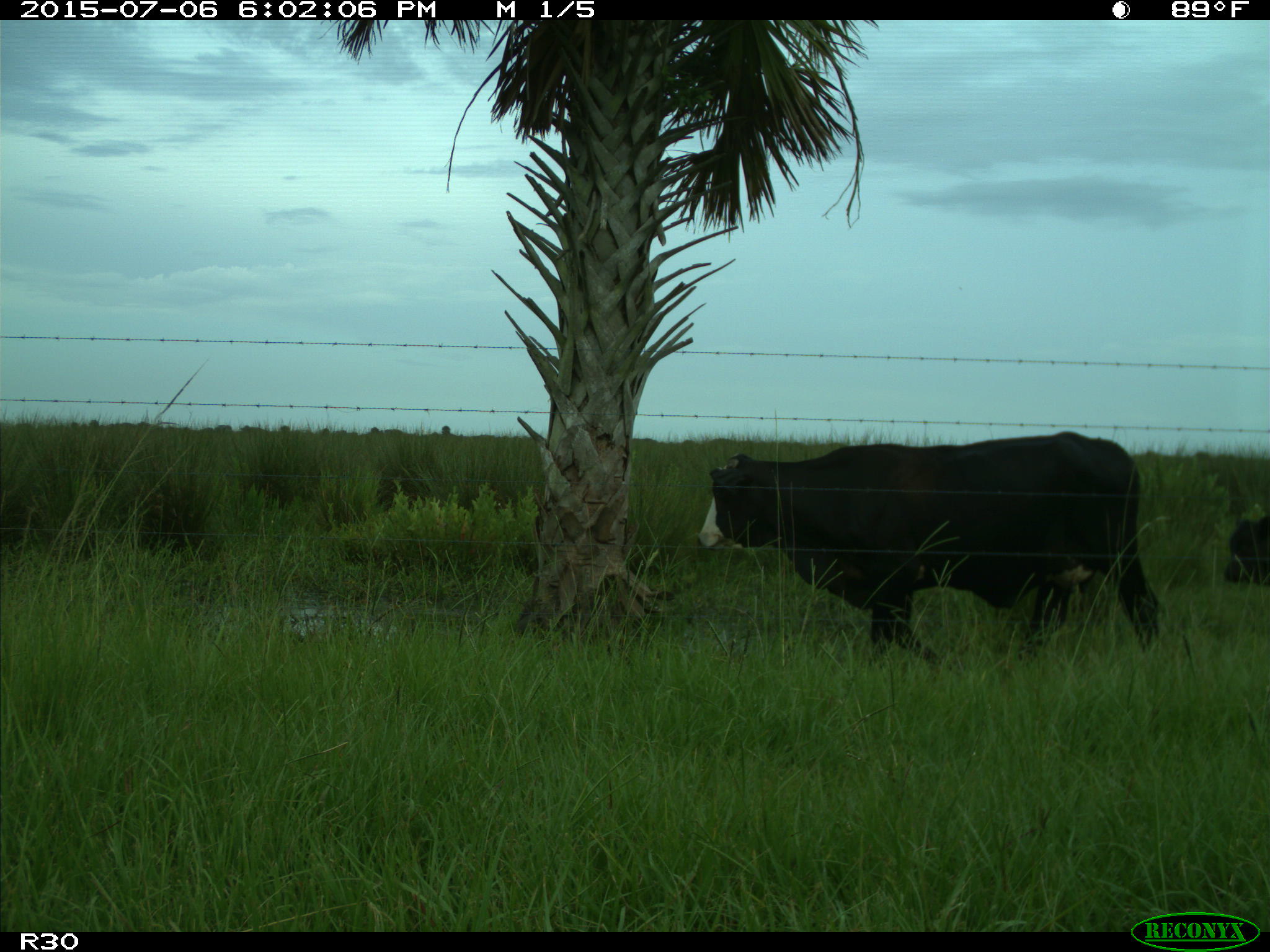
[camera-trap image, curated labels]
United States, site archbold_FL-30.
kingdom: Animalia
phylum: Chordata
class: Mammalia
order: Artiodactyla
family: Bovidae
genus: Bos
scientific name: Bos taurus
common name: domestic cow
Bos taurus (domestic cow).